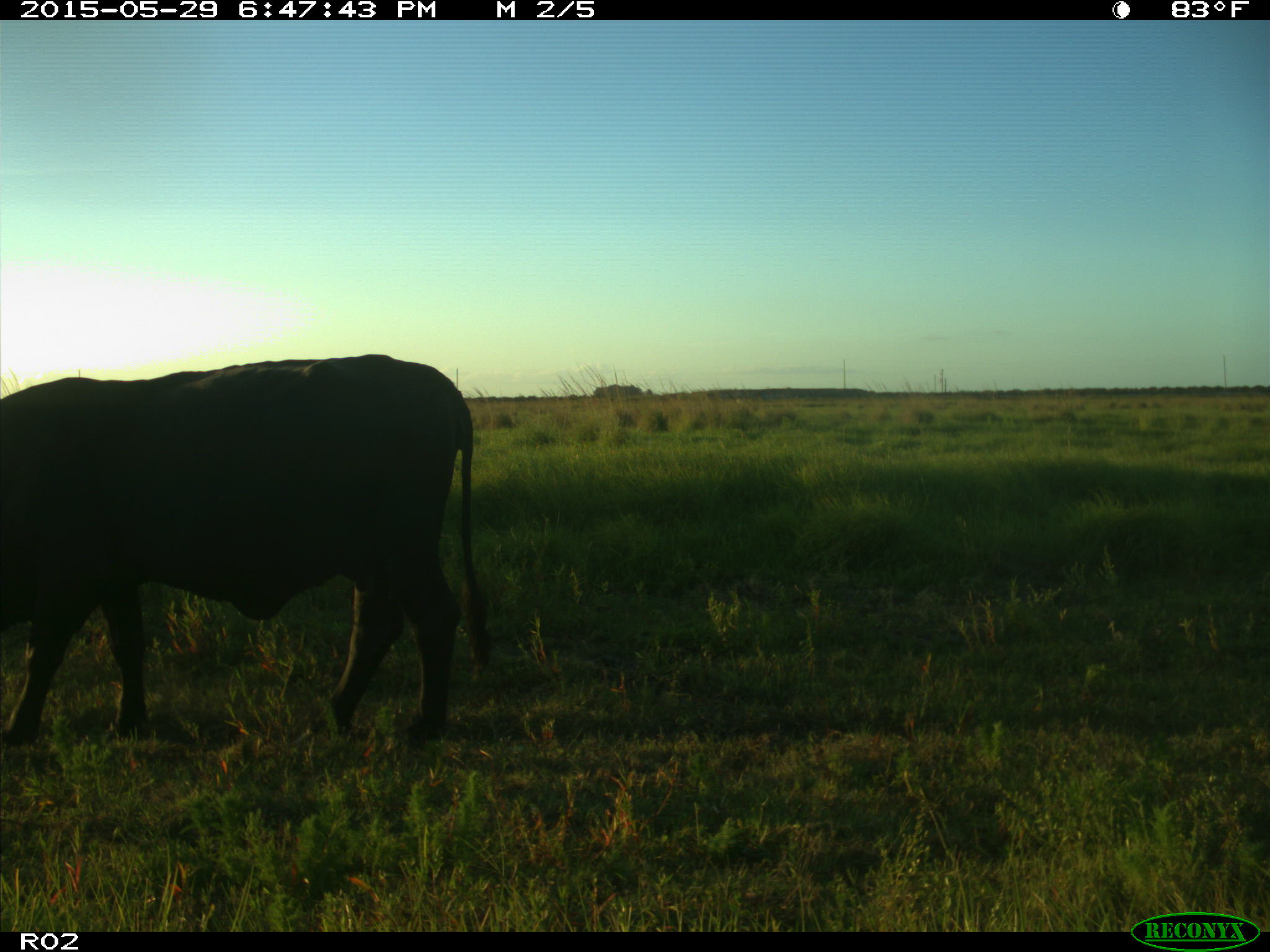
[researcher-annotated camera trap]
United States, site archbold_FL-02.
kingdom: Animalia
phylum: Chordata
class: Mammalia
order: Artiodactyla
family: Bovidae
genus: Bos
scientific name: Bos taurus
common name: domestic cow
Bos taurus (domestic cow).